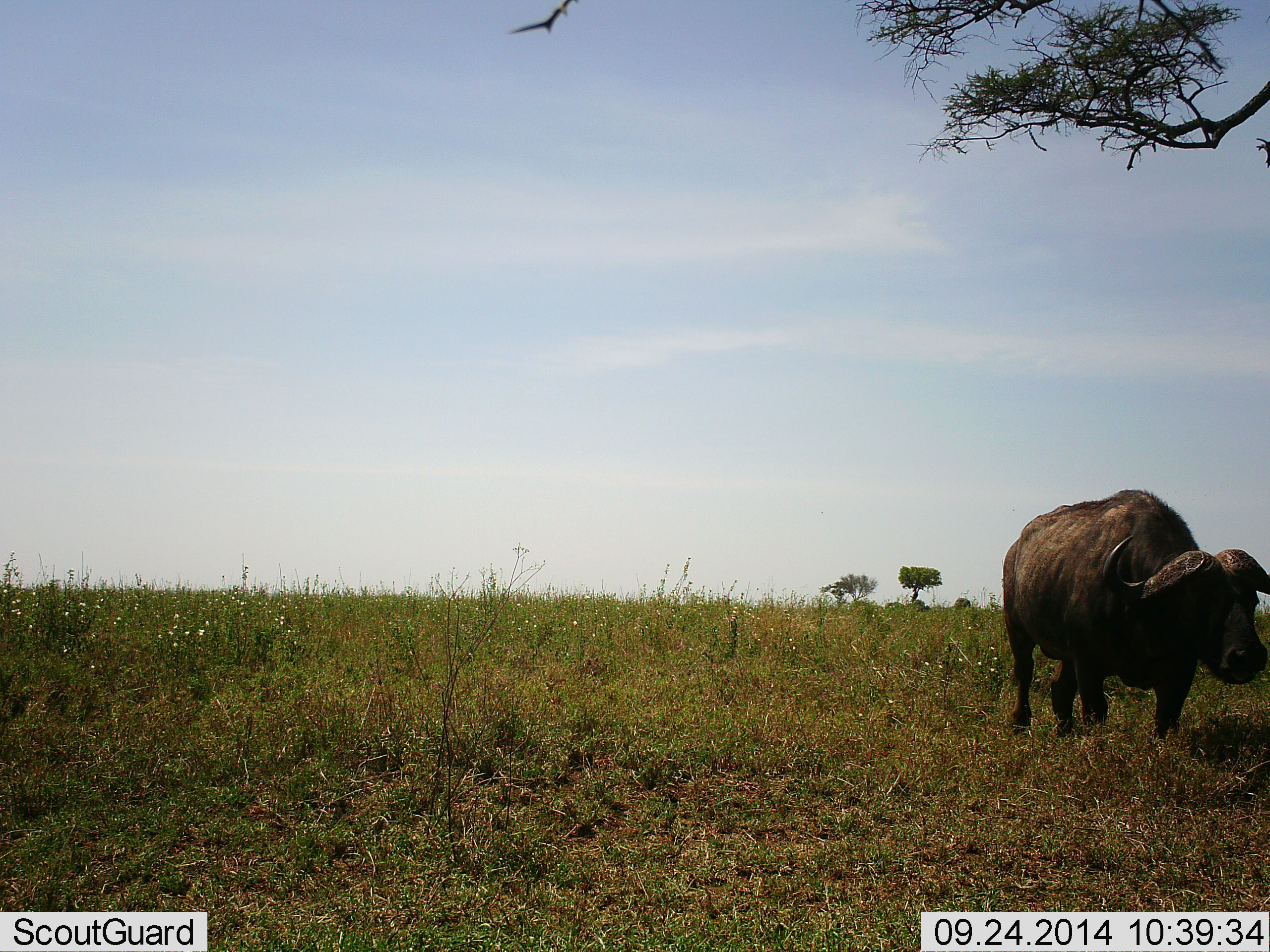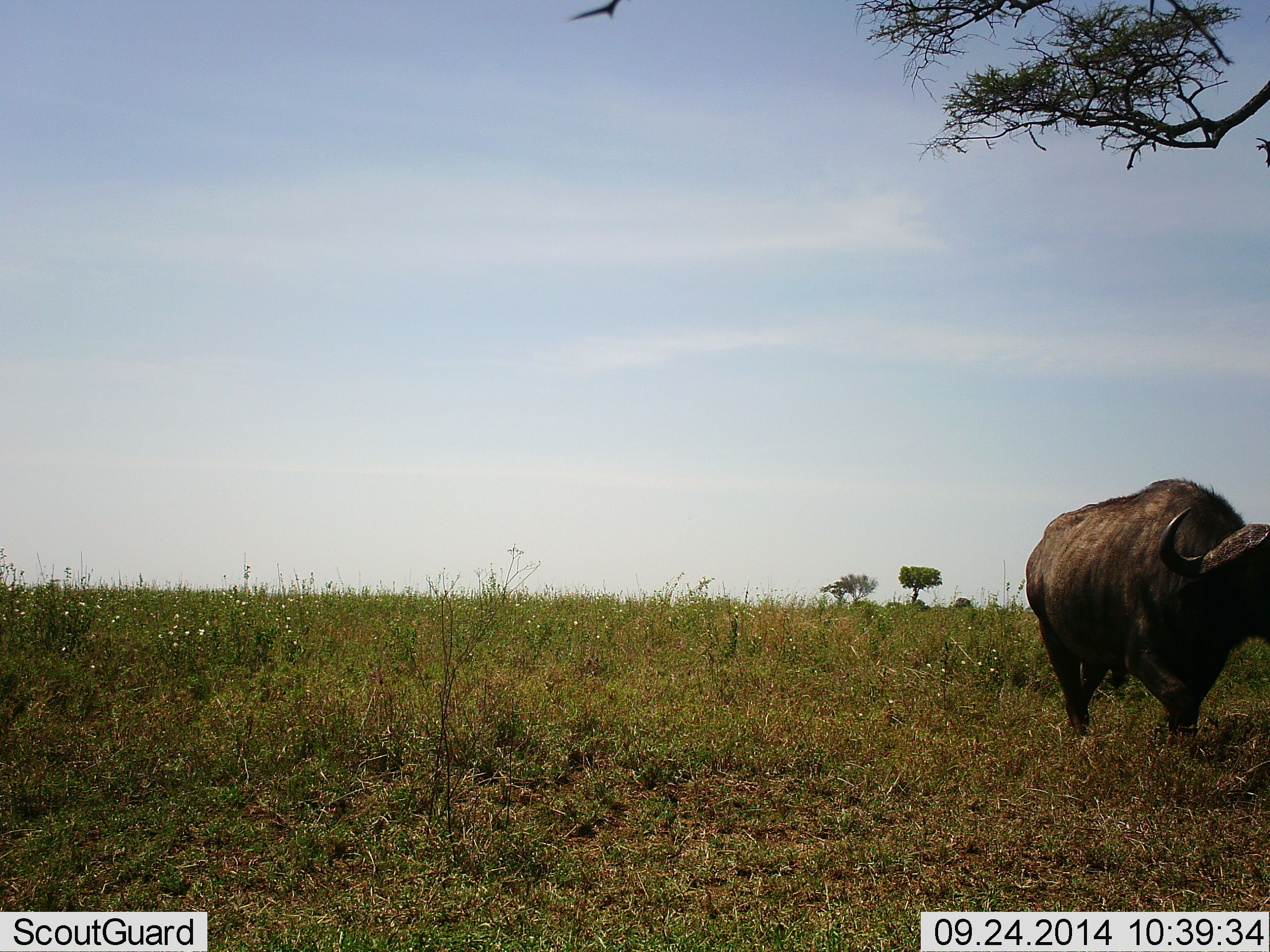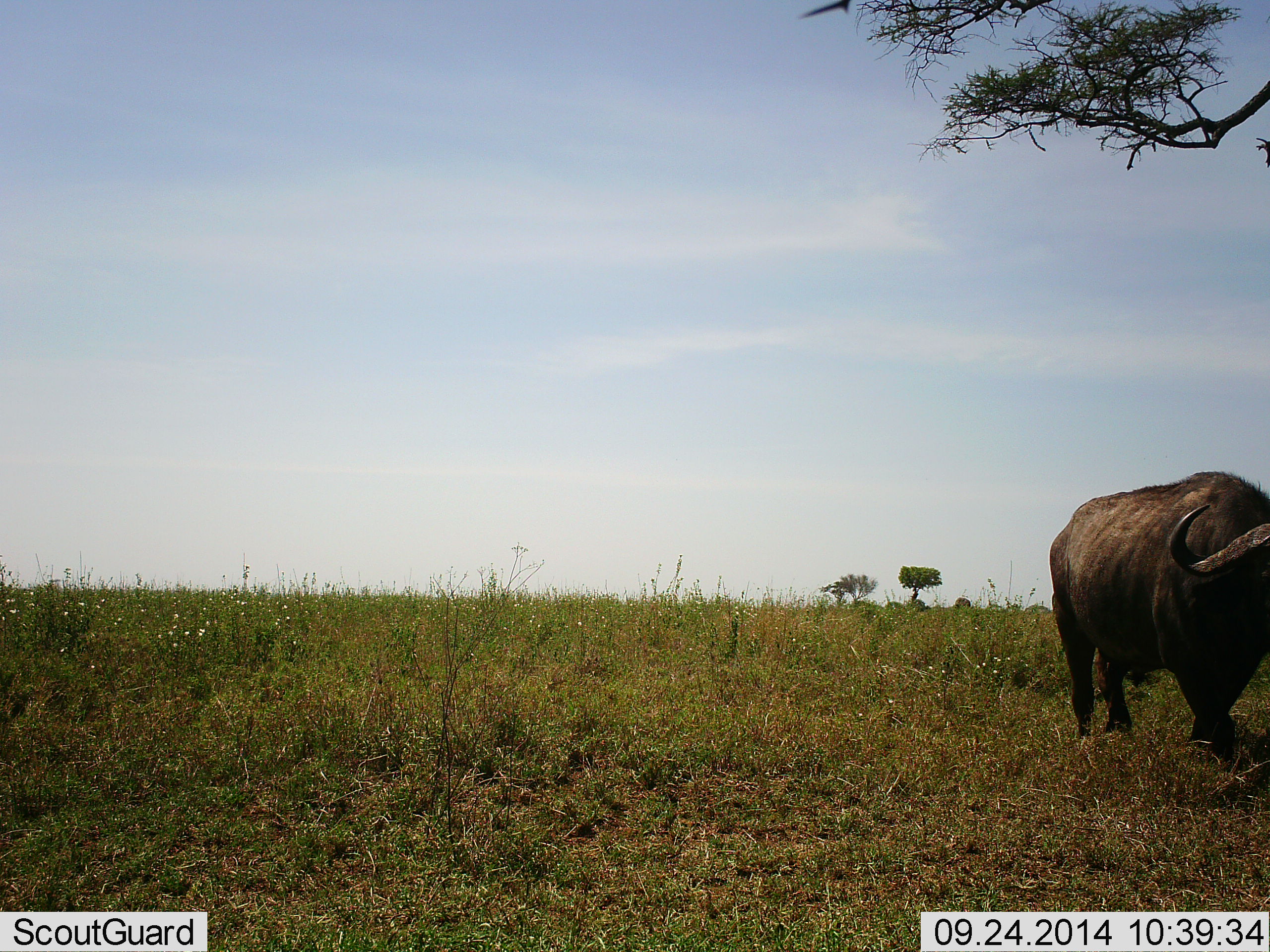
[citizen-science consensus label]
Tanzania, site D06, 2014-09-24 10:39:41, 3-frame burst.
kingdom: Animalia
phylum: Chordata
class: Mammalia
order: Artiodactyla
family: Bovidae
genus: Syncerus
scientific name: Syncerus caffer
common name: cape buffalo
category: buffalo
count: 1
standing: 18%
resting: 0%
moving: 82%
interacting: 0%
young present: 0%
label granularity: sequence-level